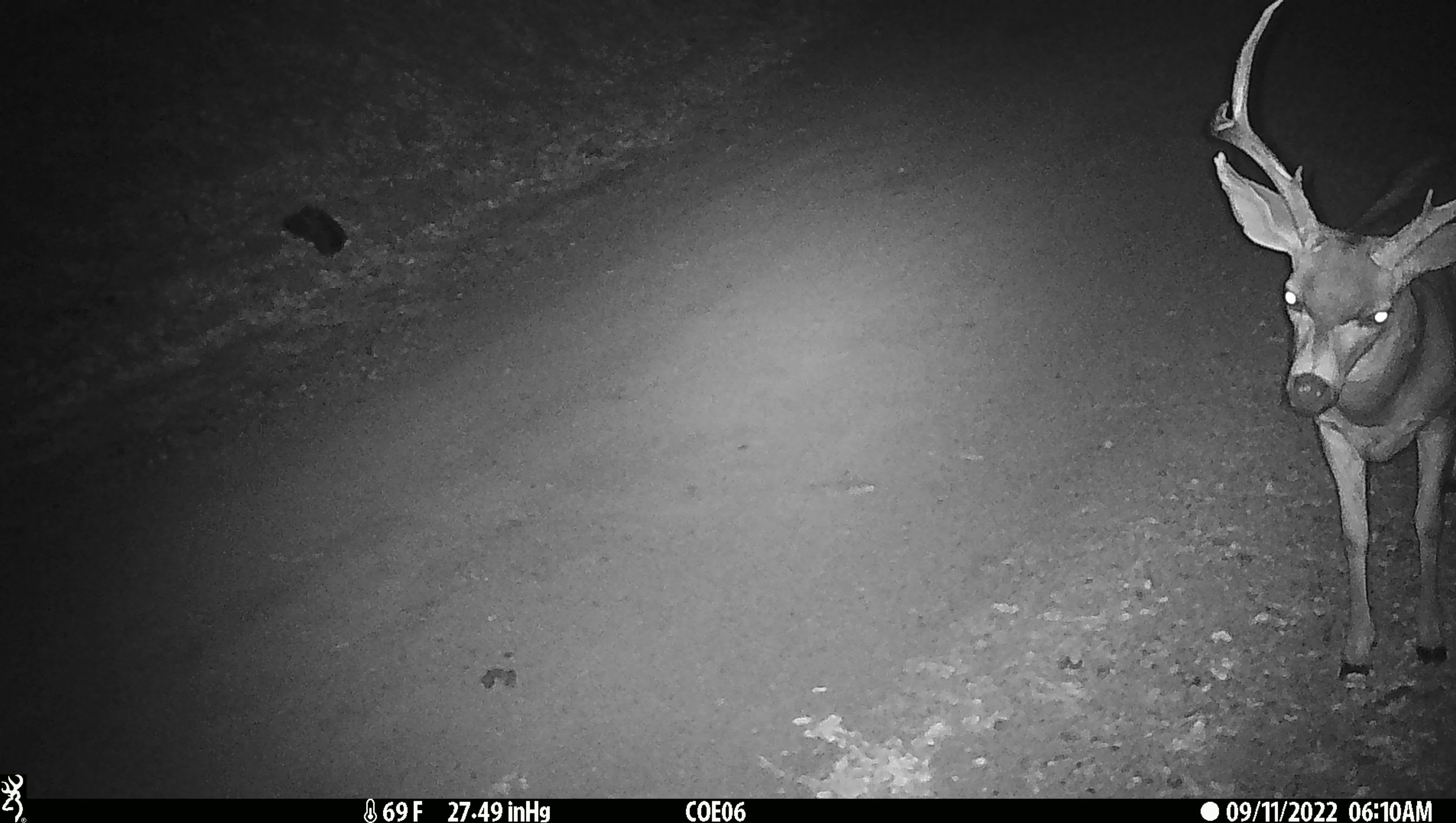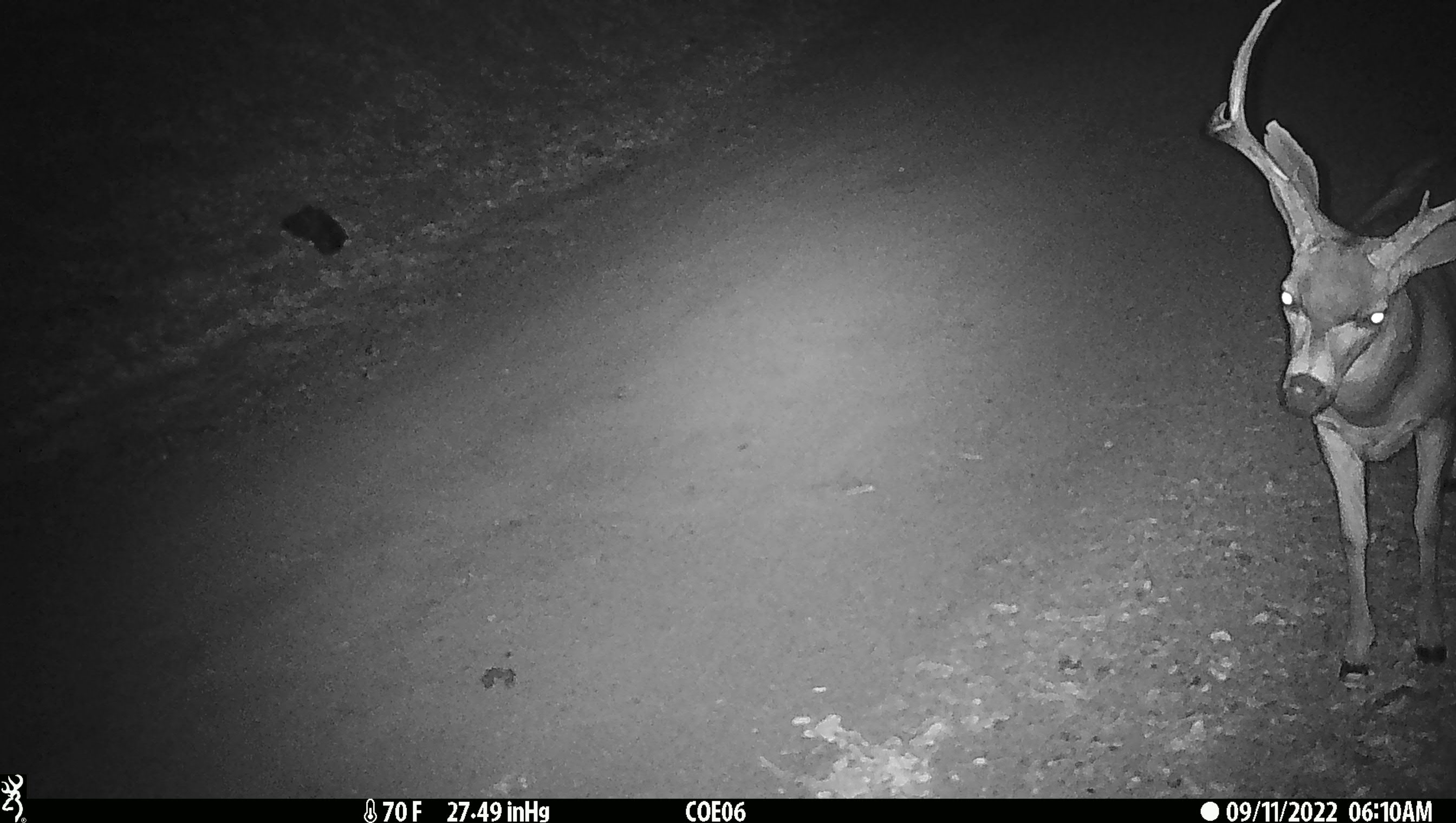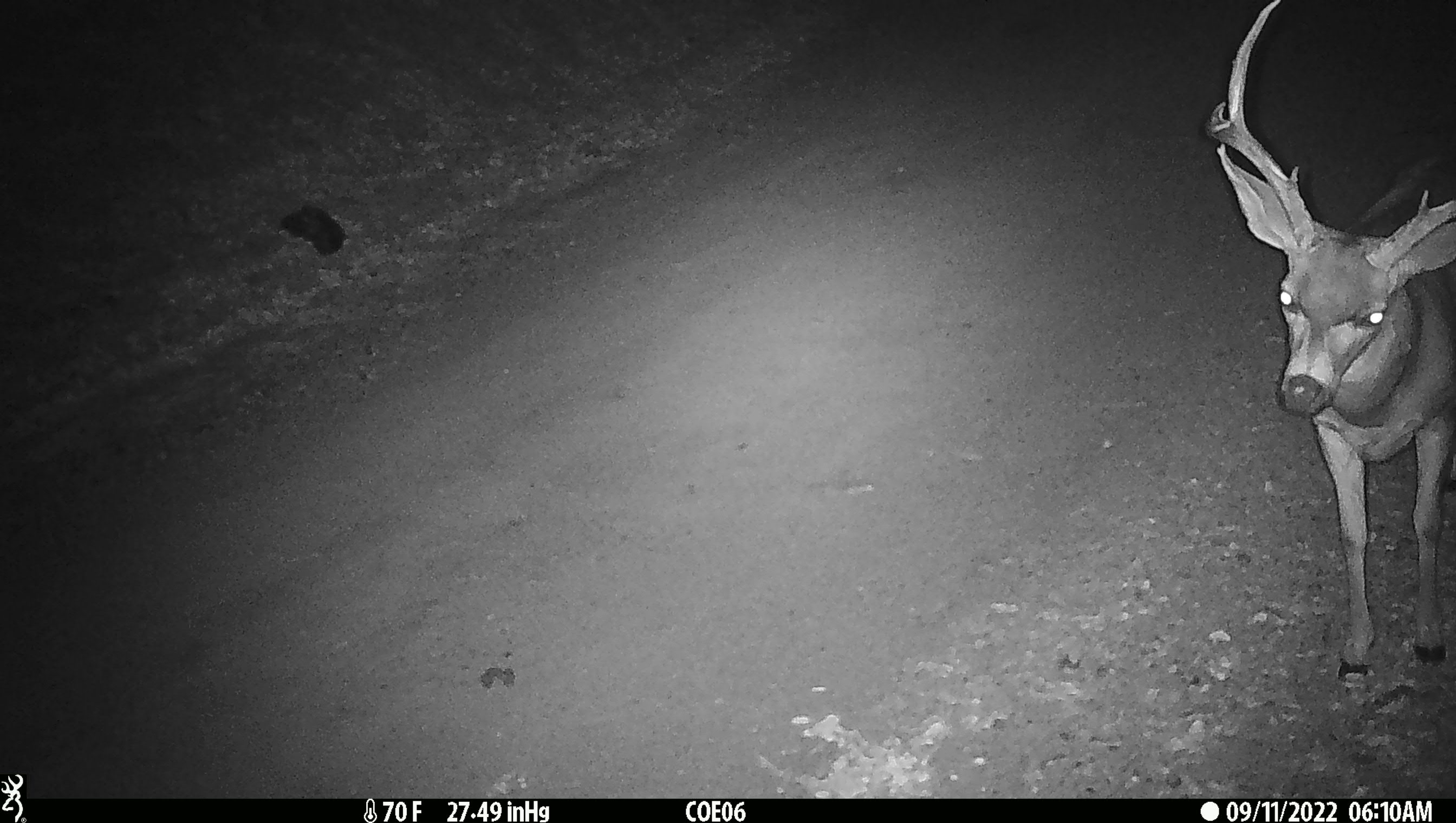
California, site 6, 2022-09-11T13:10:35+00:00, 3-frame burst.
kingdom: Animalia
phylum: Chordata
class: Mammalia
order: Artiodactyla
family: Cervidae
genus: Odocoileus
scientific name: Odocoileus hemionus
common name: mule deer